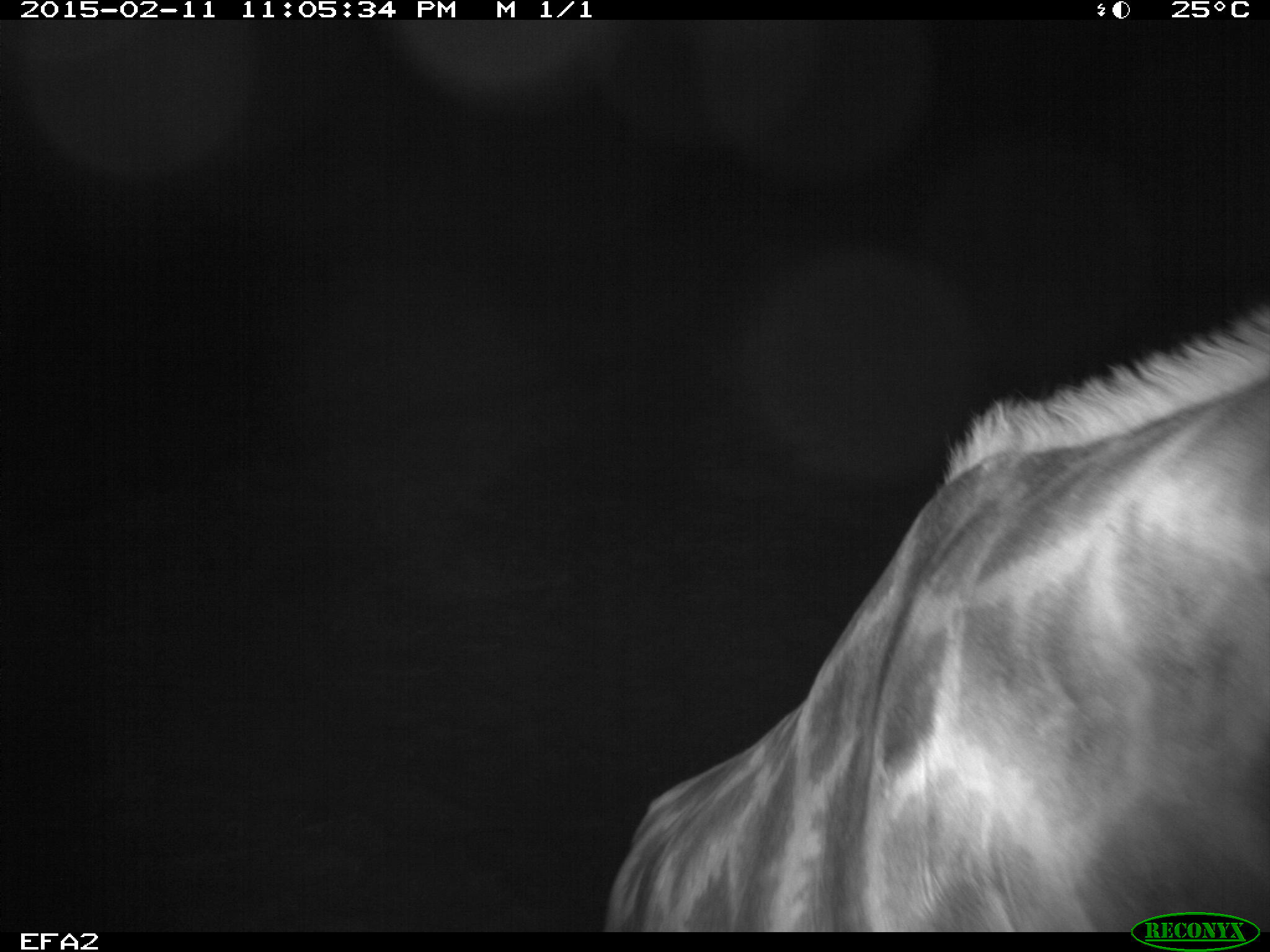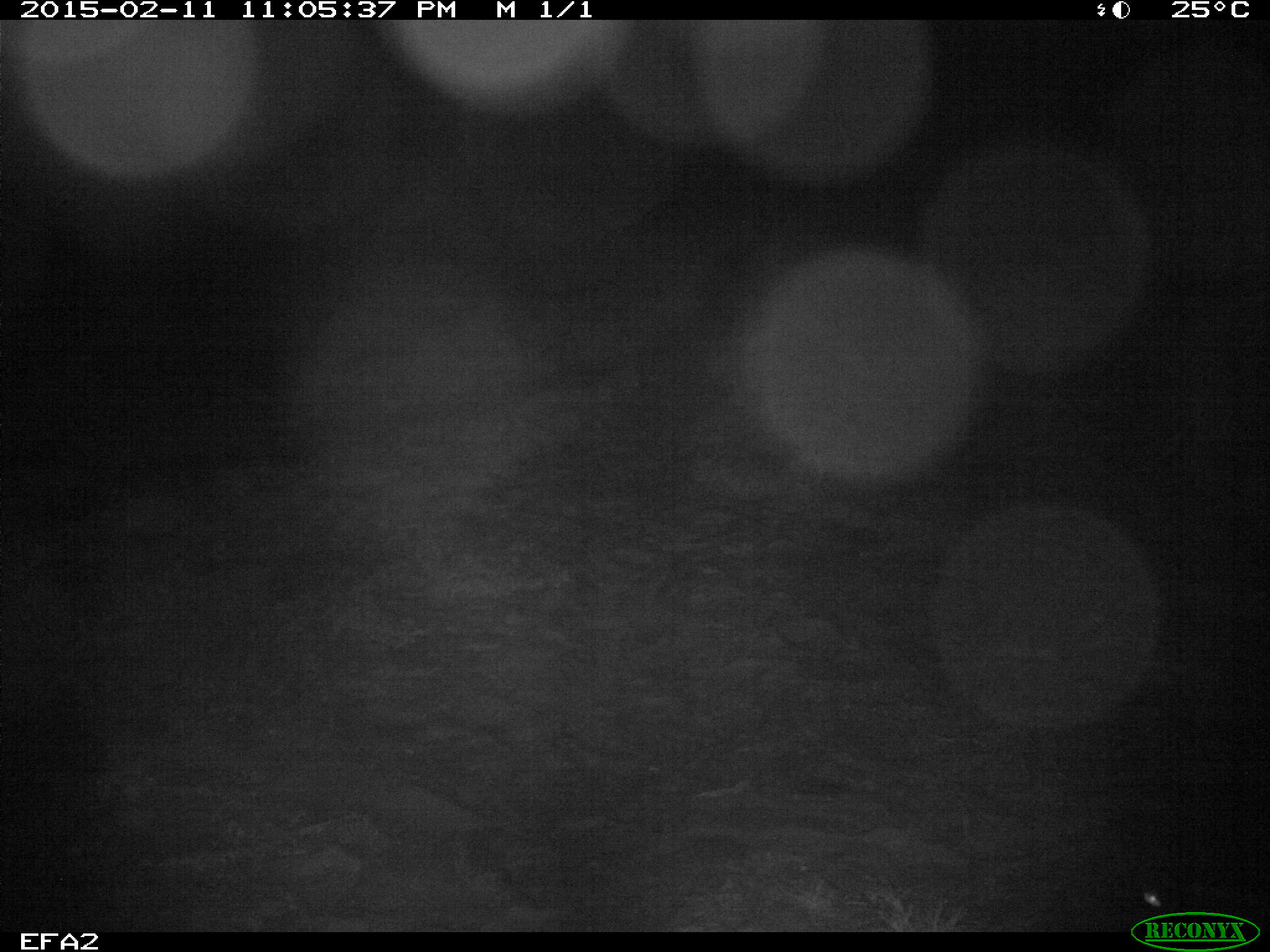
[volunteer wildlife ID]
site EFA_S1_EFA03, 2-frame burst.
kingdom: Animalia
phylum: Chordata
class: Mammalia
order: Artiodactyla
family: Giraffidae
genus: Giraffa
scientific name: Giraffa camelopardalis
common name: giraffe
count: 1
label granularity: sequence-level